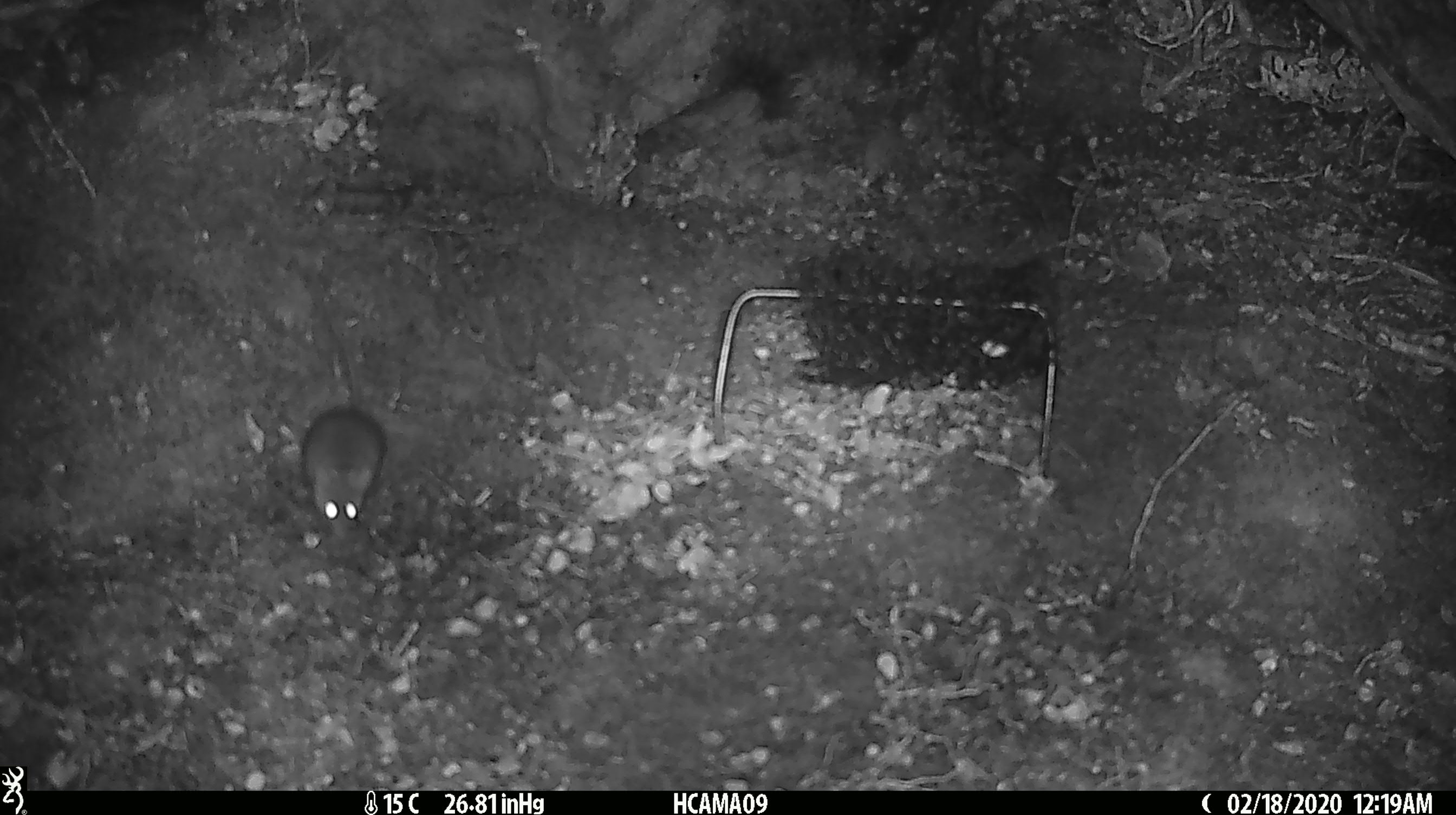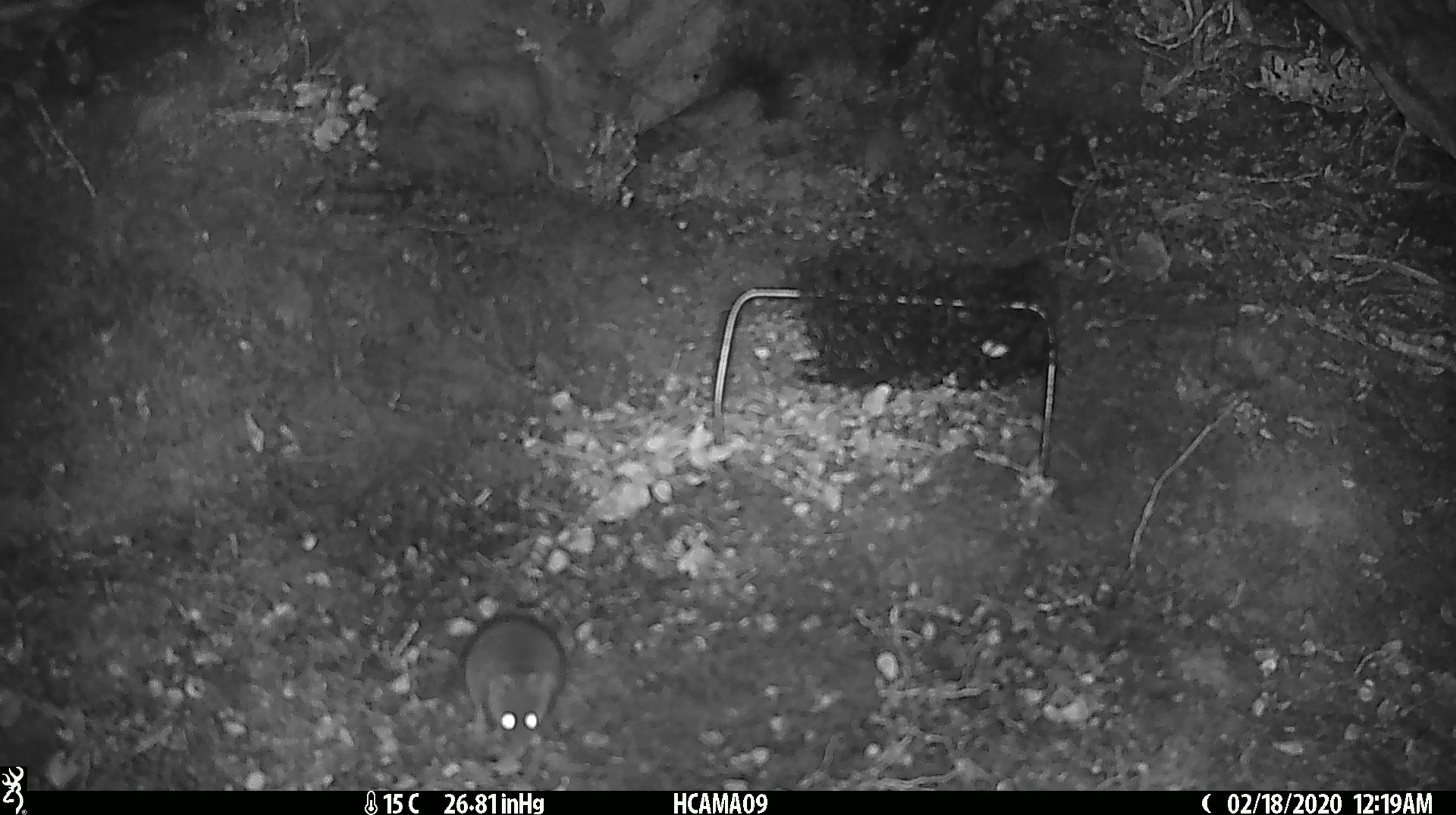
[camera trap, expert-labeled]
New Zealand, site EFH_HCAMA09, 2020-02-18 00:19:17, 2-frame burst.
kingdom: Animalia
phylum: Chordata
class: Mammalia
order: Rodentia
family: Muridae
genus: Mus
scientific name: Mus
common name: mouse